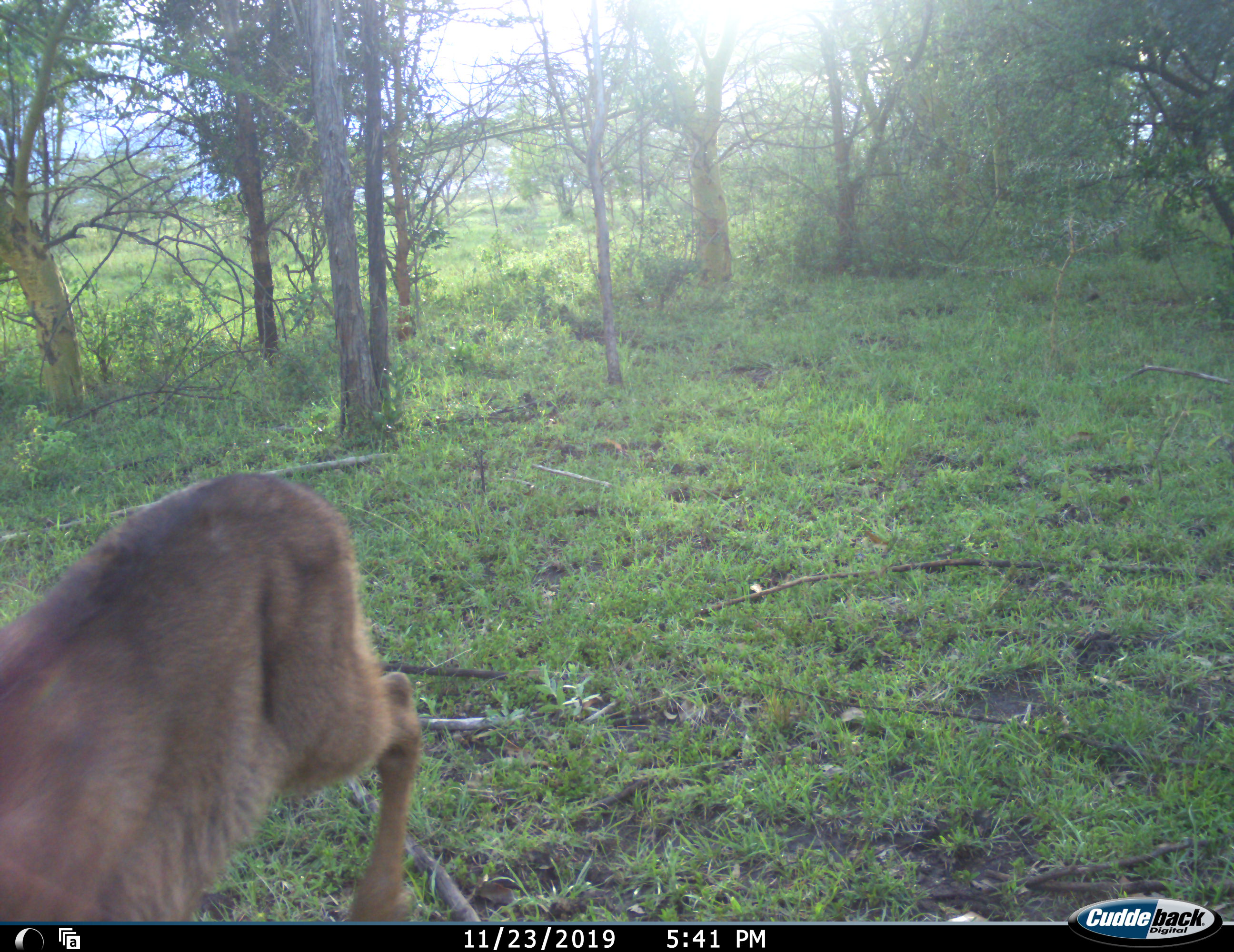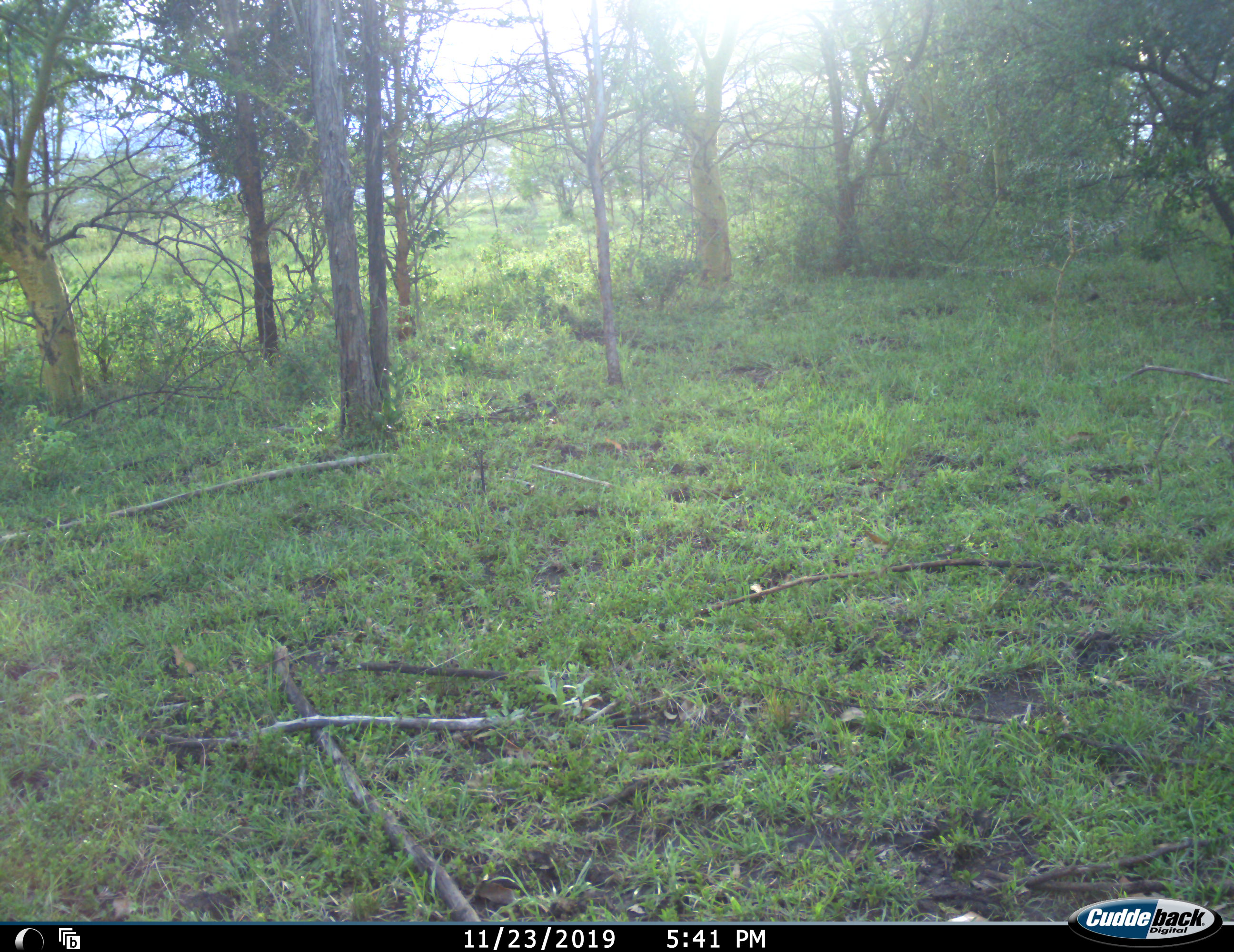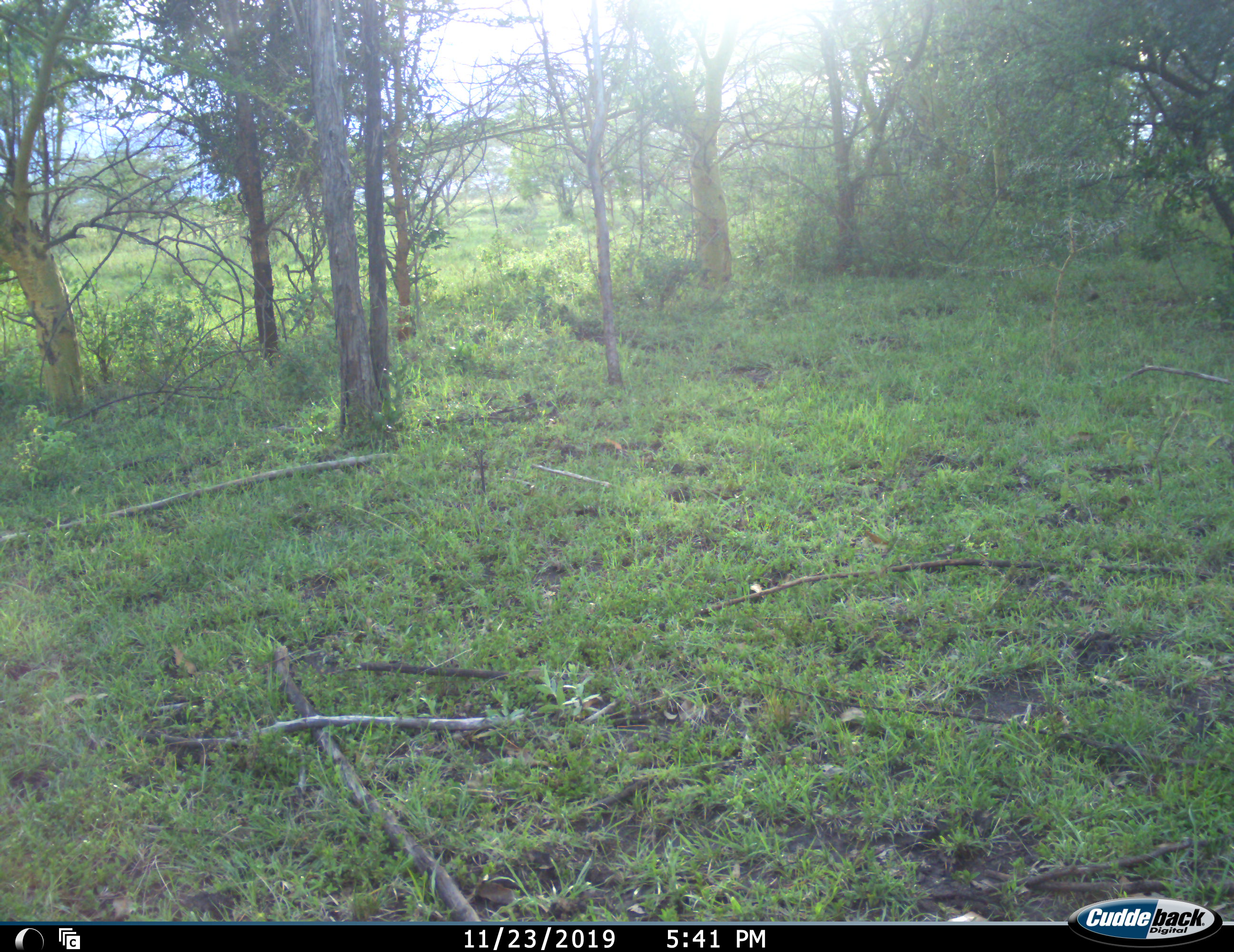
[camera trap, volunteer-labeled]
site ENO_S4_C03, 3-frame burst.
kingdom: Animalia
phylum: Chordata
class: Mammalia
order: Artiodactyla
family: Bovidae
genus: Kobus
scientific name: Kobus ellipsiprymnus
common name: waterbuck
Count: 1.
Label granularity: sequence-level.